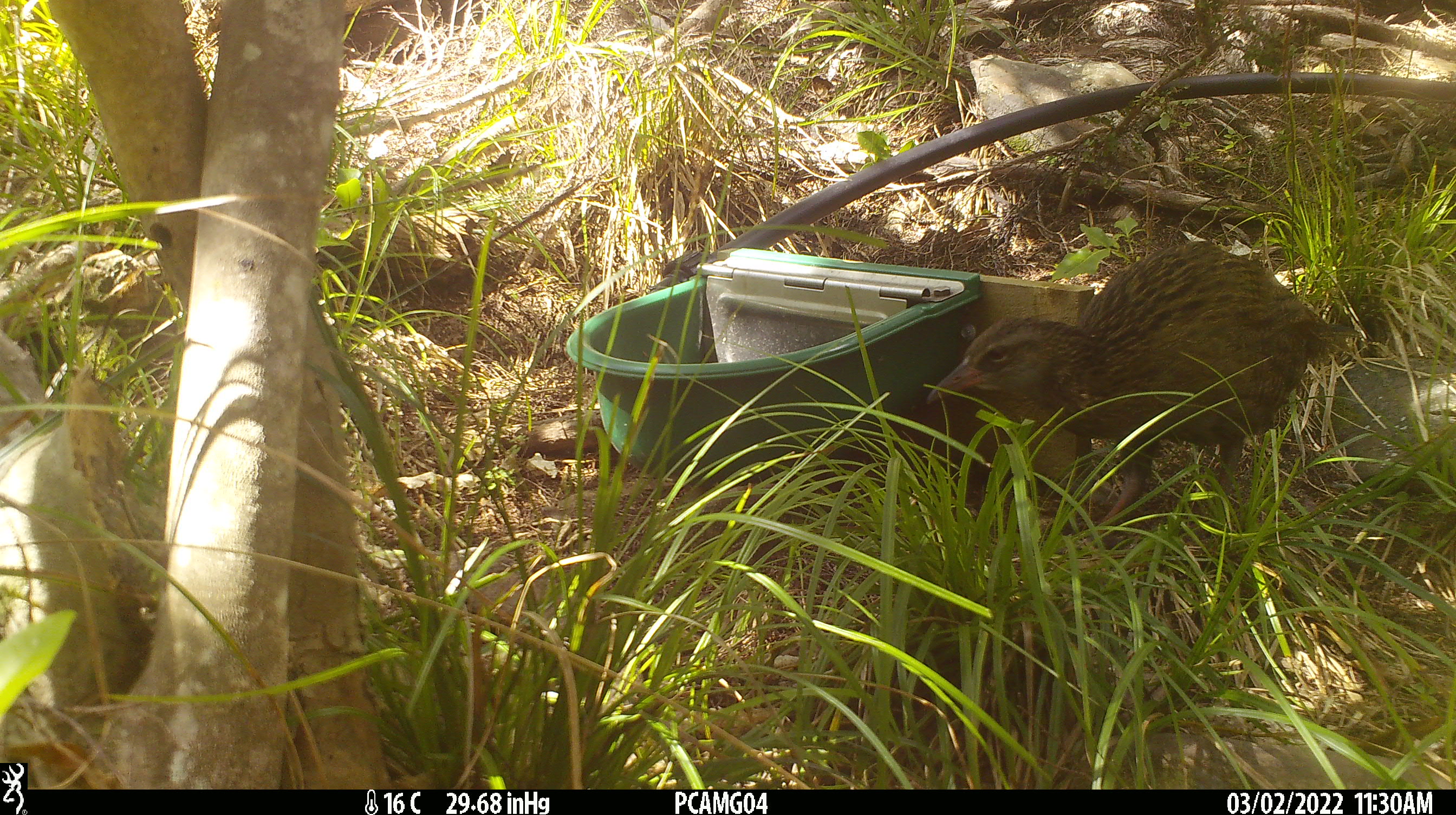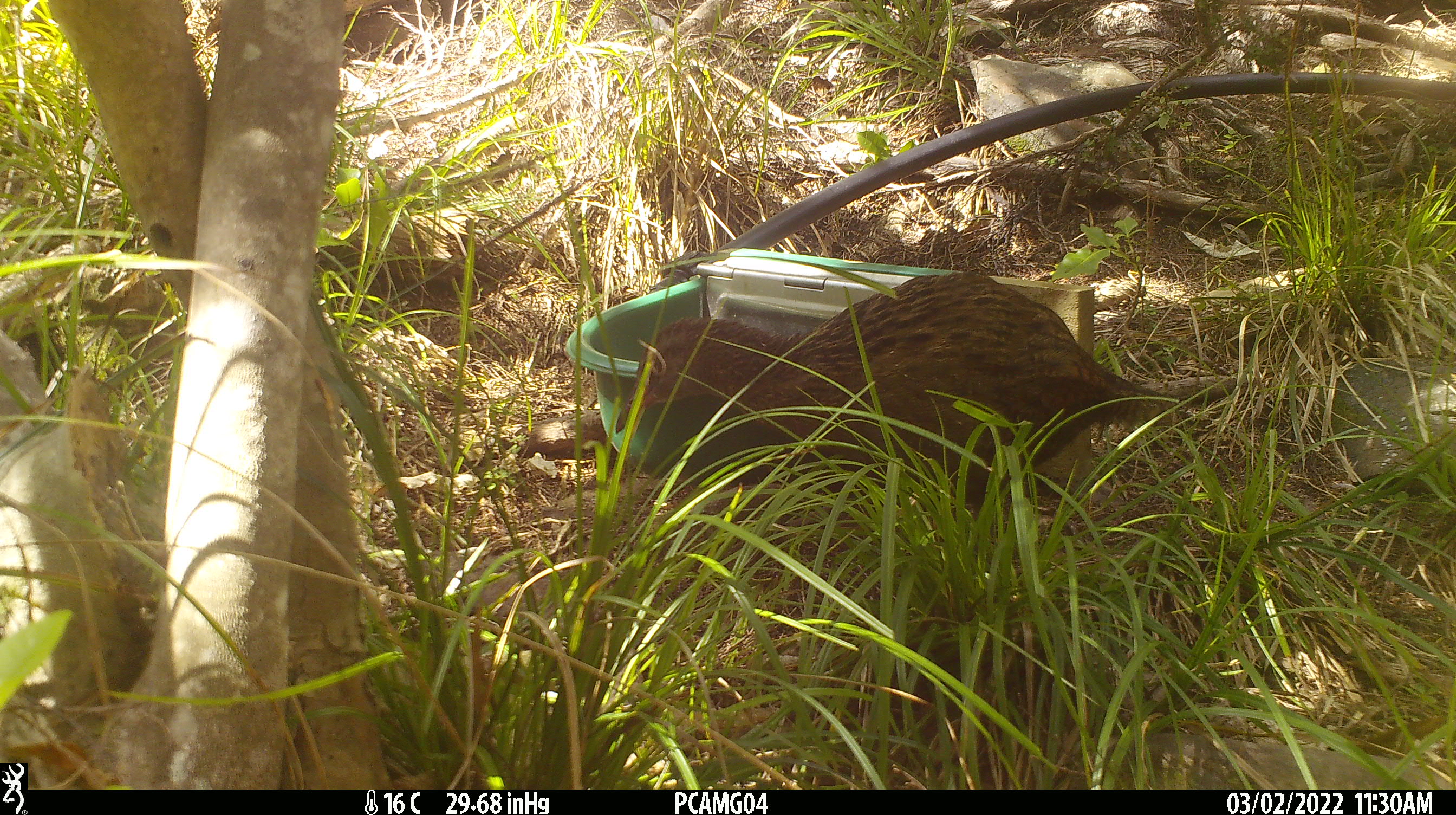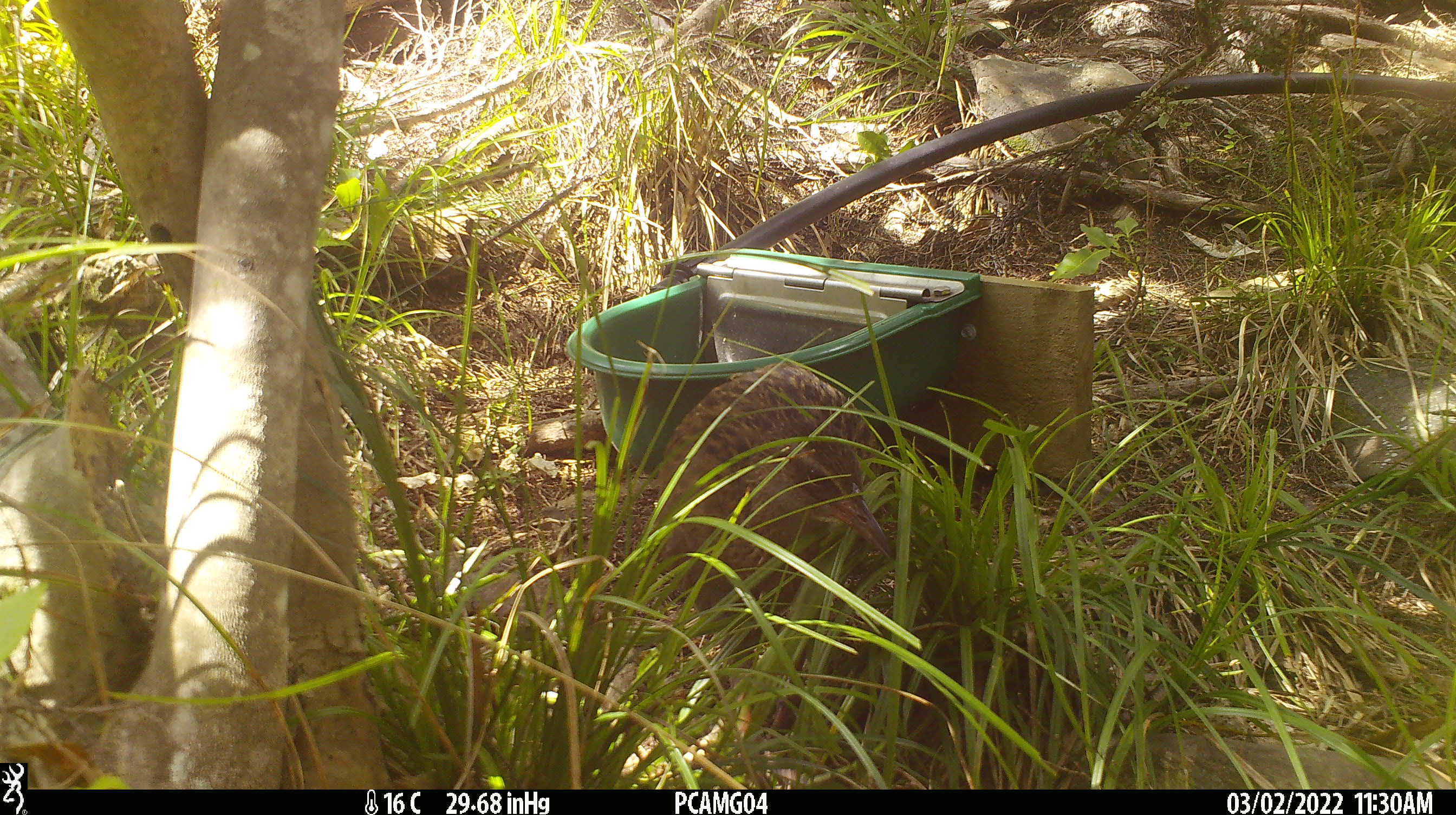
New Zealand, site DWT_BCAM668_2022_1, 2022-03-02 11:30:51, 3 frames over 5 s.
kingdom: Animalia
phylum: Chordata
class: Aves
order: Gruiformes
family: Rallidae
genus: Gallirallus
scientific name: Gallirallus australis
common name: weka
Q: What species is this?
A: Weka (Gallirallus australis).